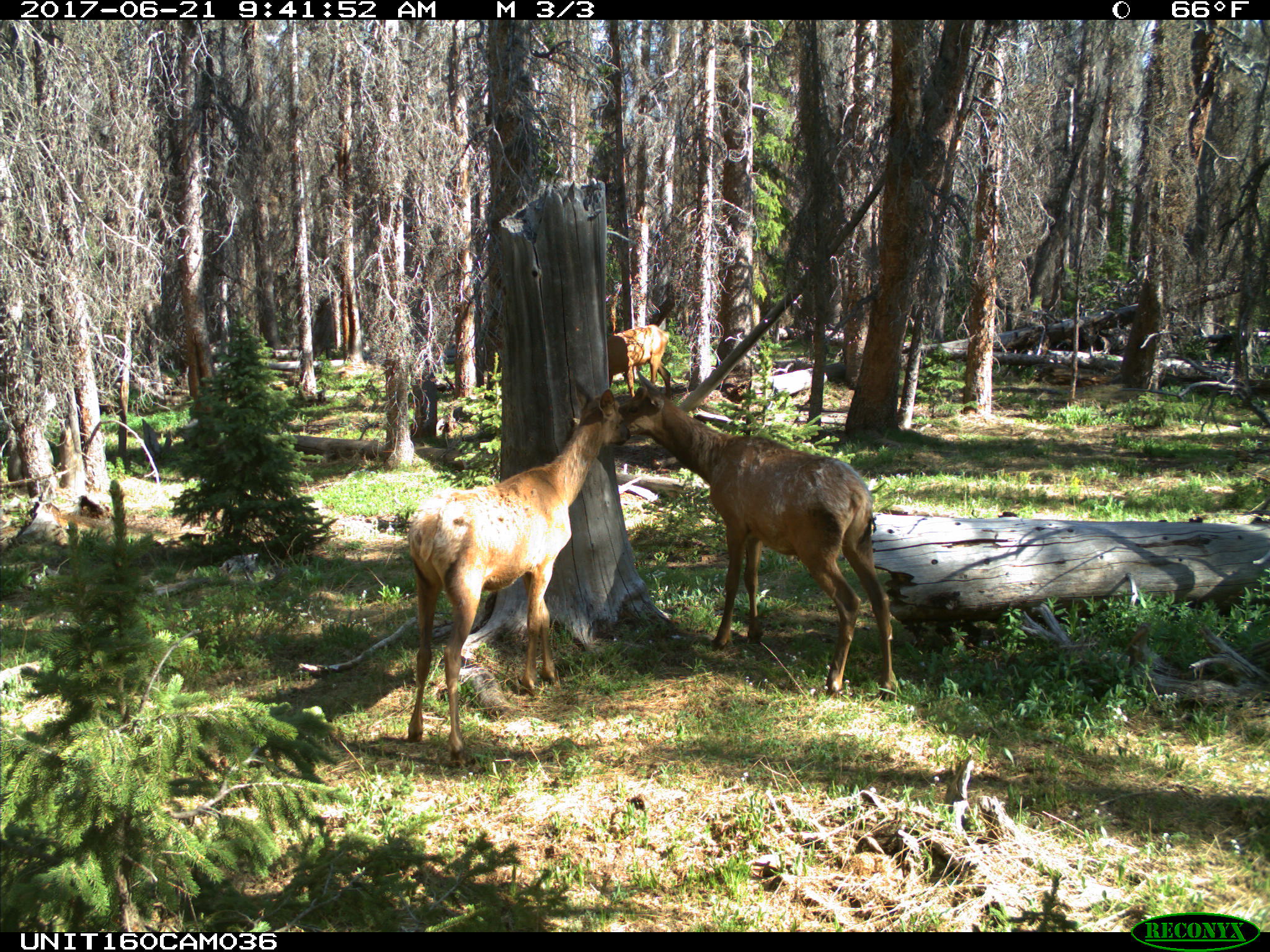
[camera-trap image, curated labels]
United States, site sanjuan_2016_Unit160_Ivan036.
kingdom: Animalia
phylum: Chordata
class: Mammalia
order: Artiodactyla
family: Cervidae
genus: Cervus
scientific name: Cervus elaphus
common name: red deer